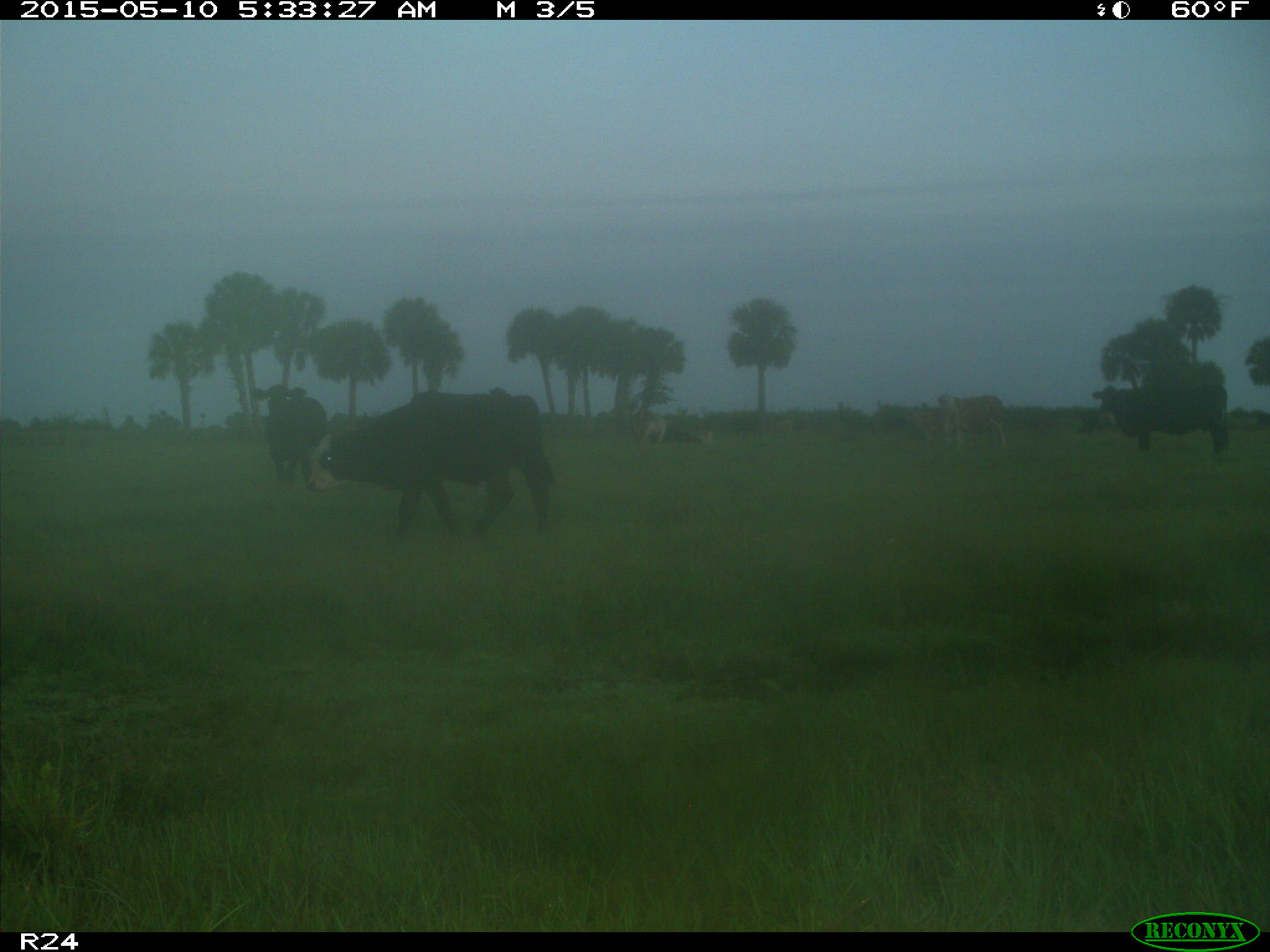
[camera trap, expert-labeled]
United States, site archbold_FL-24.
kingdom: Animalia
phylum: Chordata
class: Mammalia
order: Artiodactyla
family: Bovidae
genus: Bos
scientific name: Bos taurus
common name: domestic cow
Bos taurus (domestic cow).